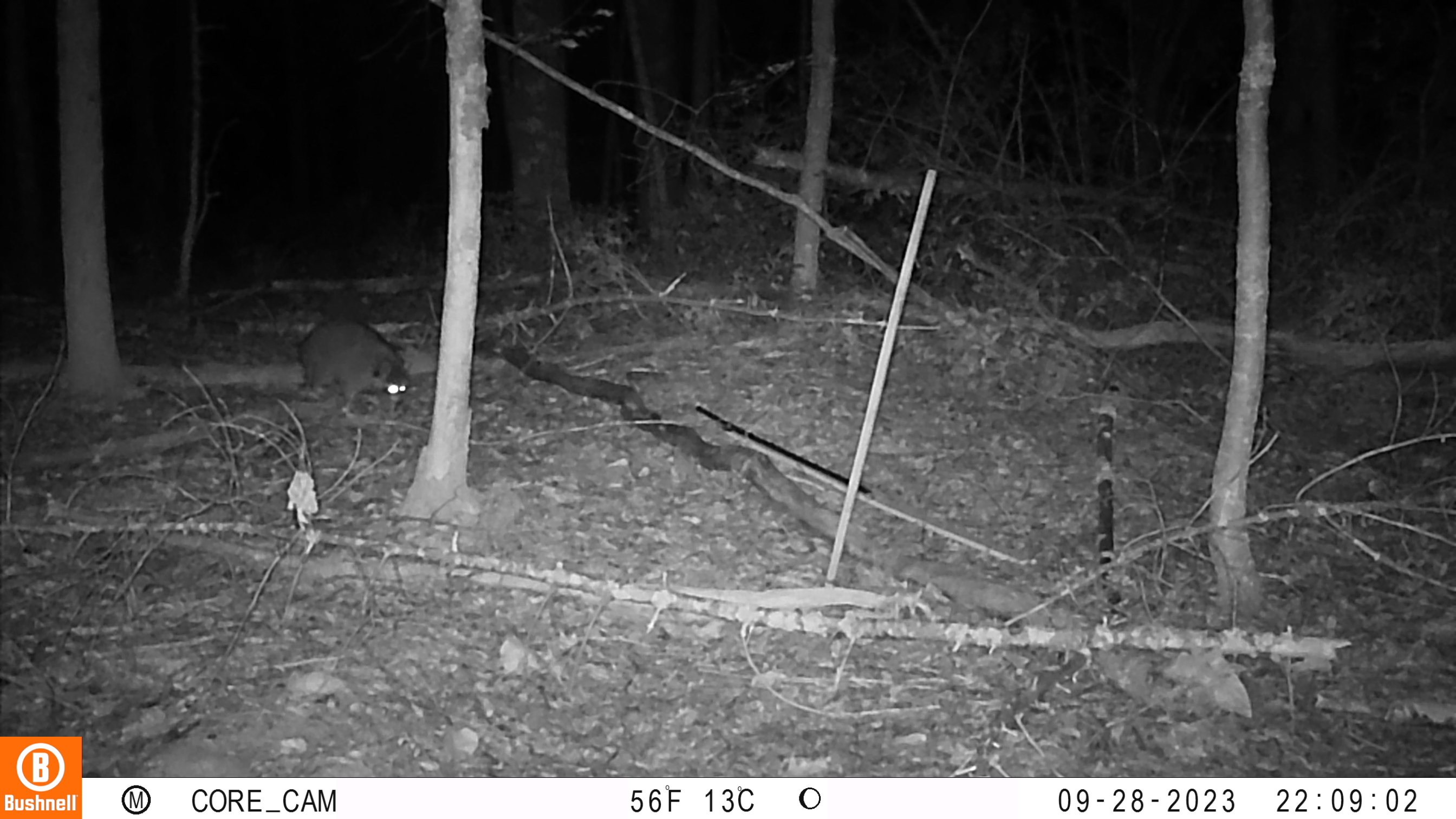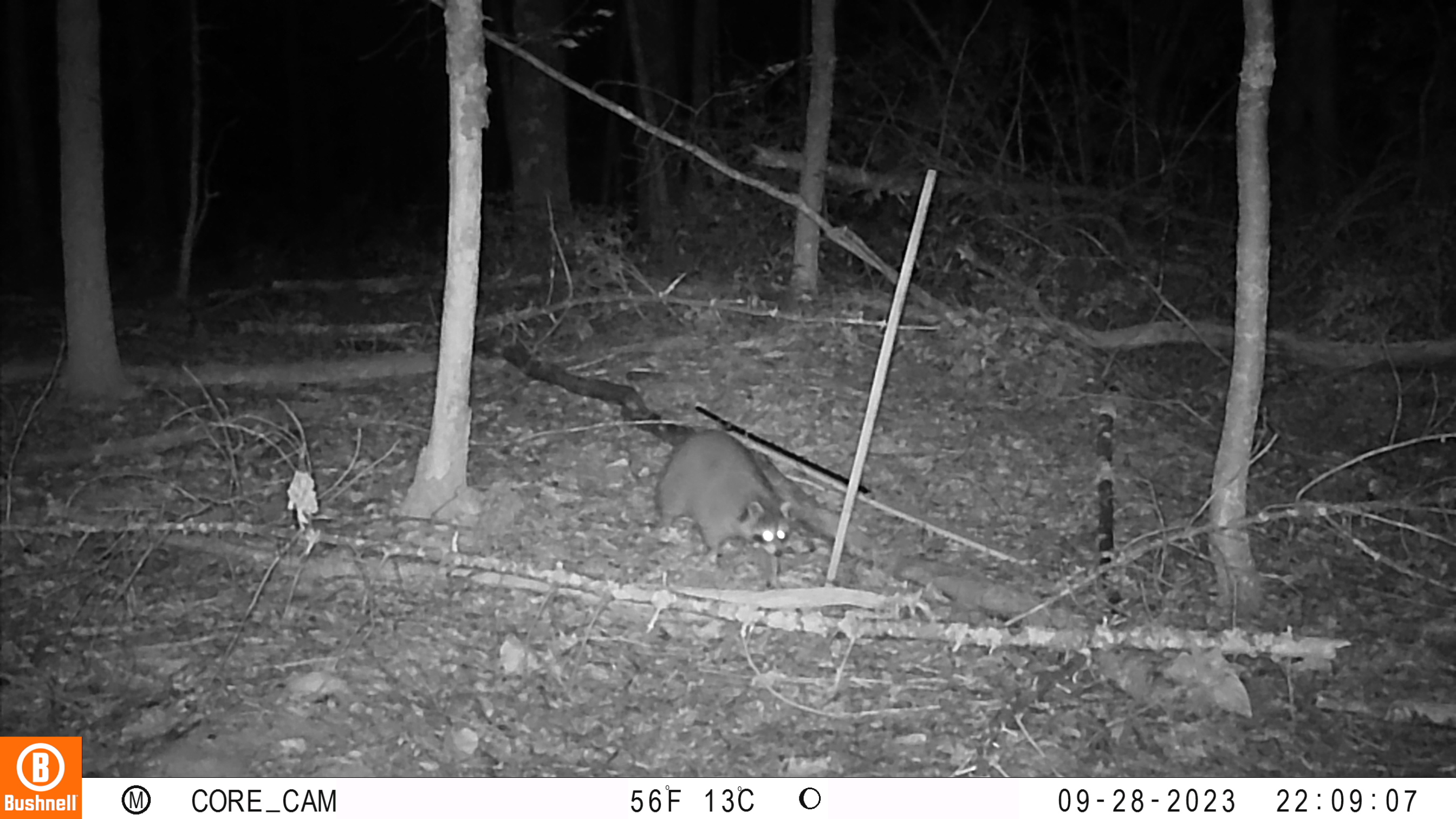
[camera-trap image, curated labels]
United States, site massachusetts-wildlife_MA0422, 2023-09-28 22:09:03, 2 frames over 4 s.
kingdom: Animalia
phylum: Chordata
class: Mammalia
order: Carnivora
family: Procyonidae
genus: Procyon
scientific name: Procyon lotor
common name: raccoon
Raccoon (Procyon lotor).